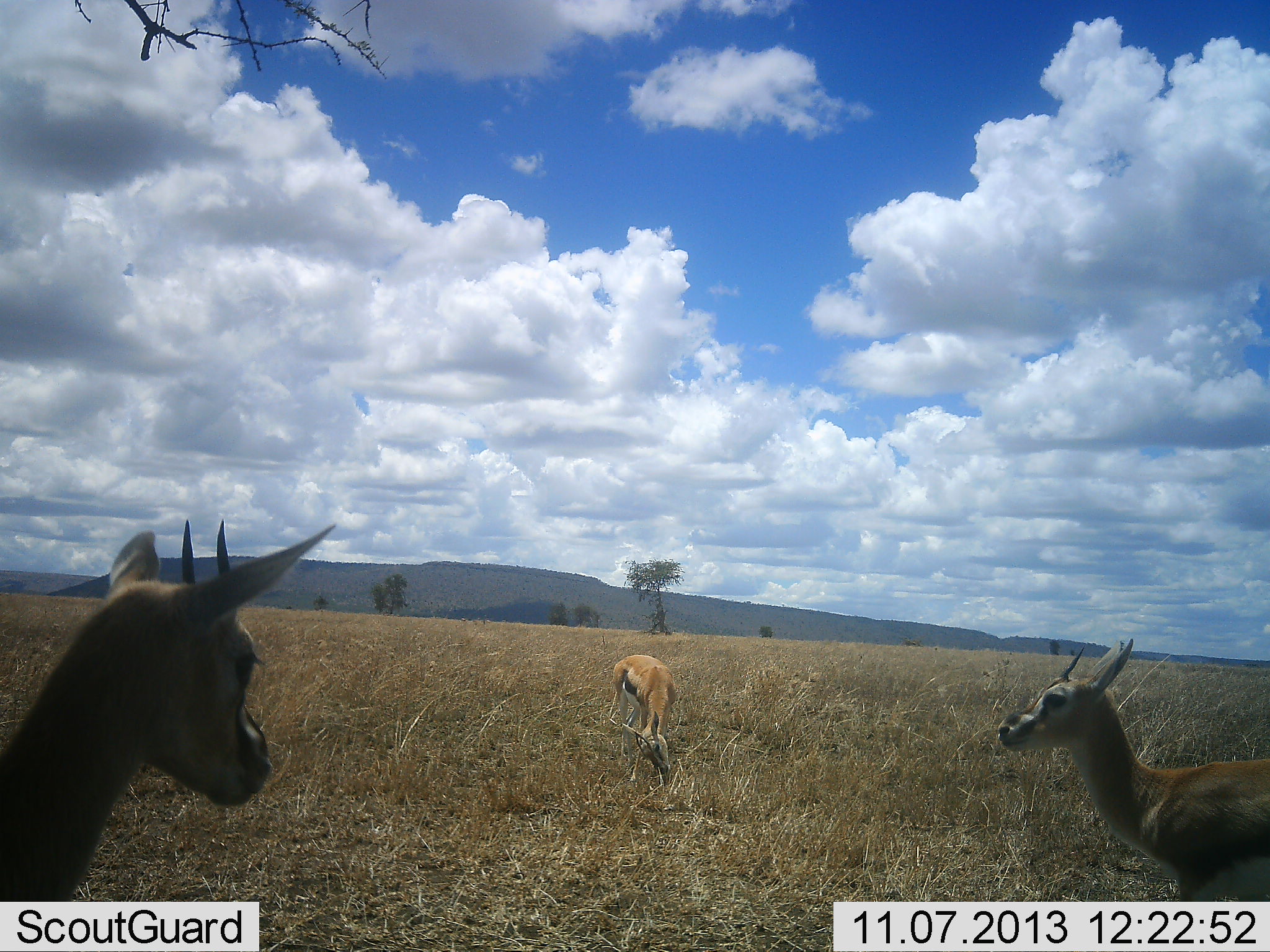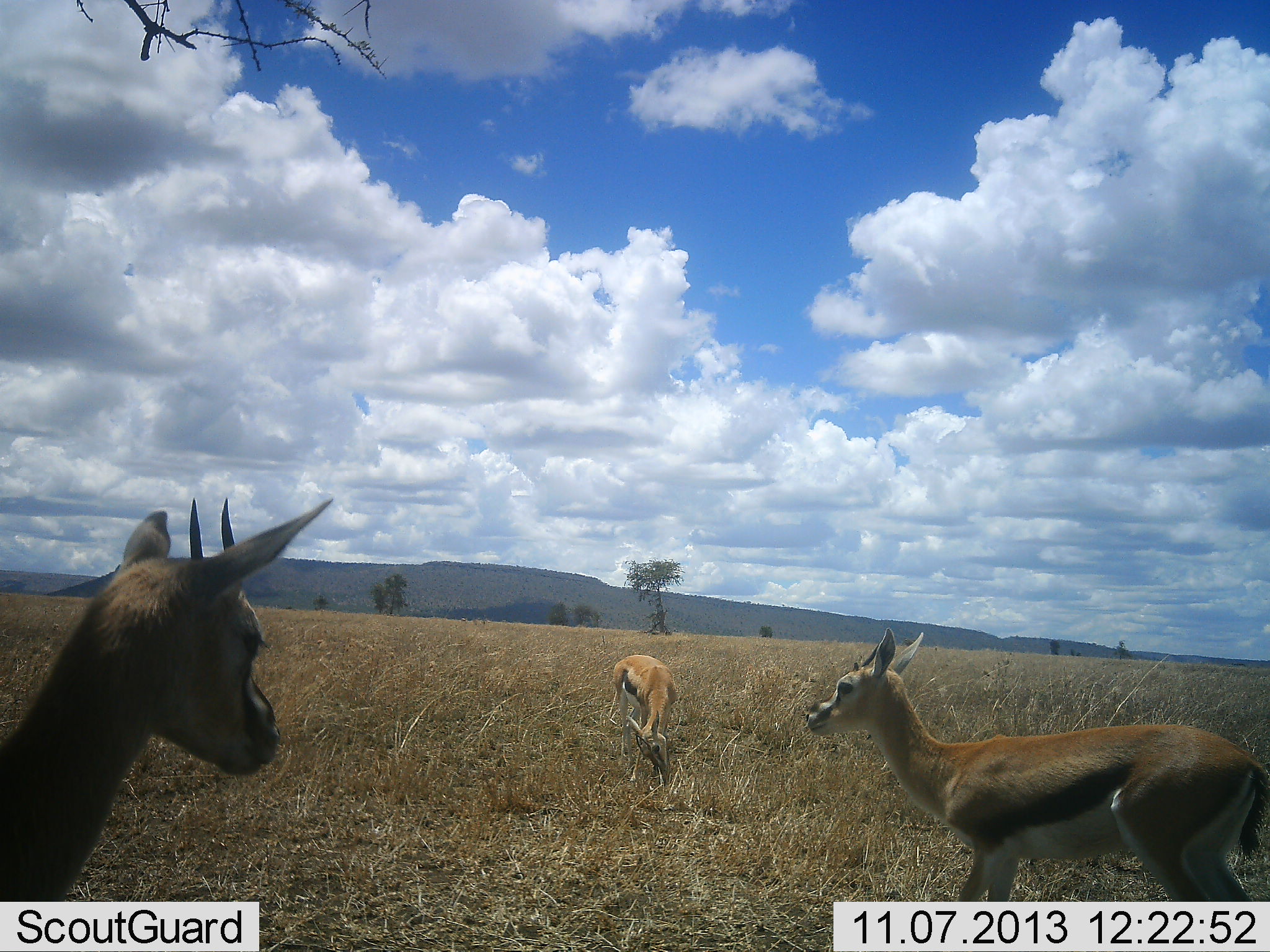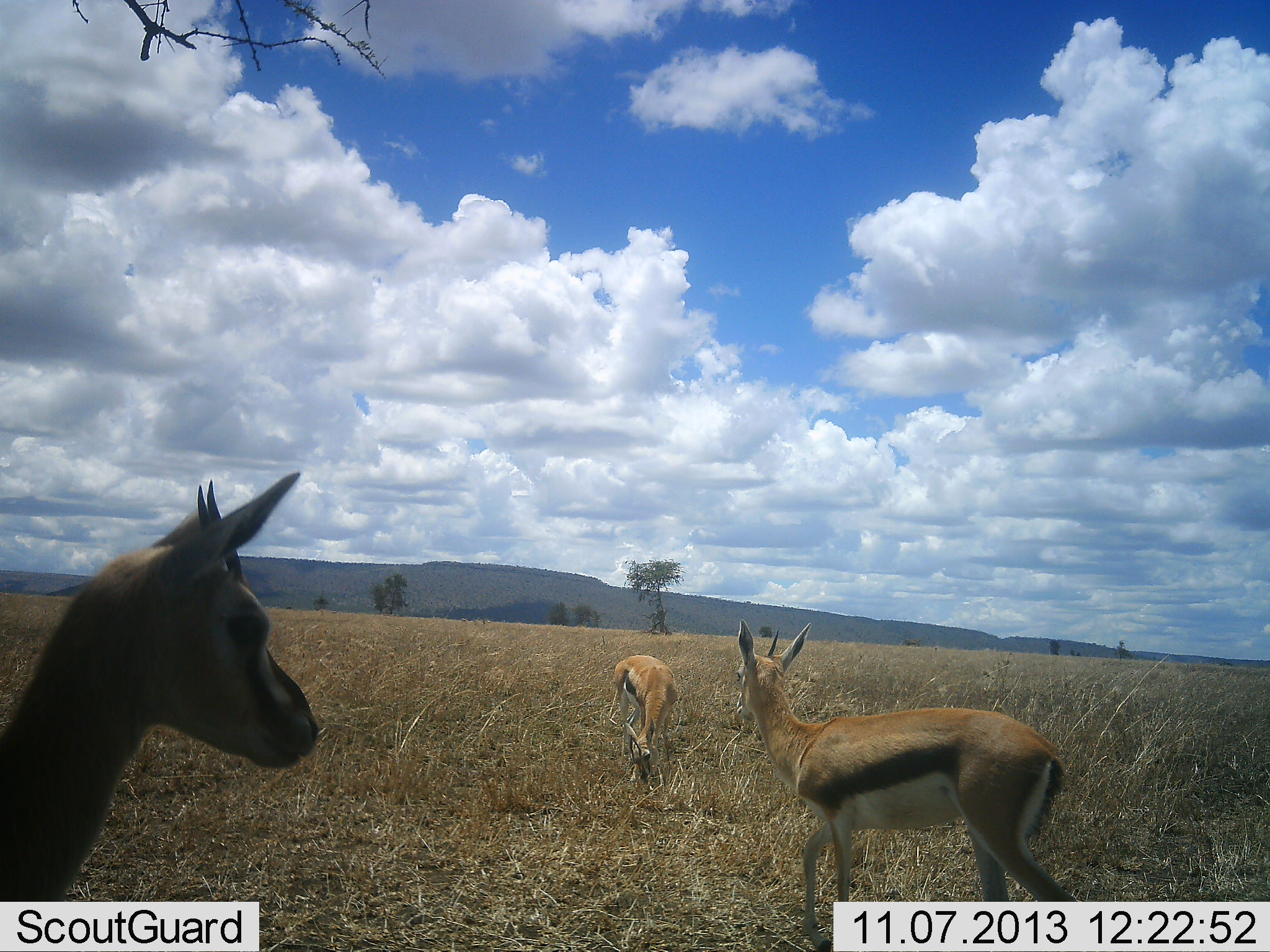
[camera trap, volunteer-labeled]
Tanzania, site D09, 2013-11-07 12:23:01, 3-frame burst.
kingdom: Animalia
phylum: Chordata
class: Mammalia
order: Artiodactyla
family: Bovidae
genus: Eudorcas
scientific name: Eudorcas thomsonii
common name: thomson's gazelle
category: gazellethomsons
Gazellethomsons (thomson's gazelle) (Eudorcas thomsonii), count 3. Behavior (volunteer vote fractions): standing 90%, resting 0%, moving 60%, interacting 10%. Young present (vote fraction): 10%. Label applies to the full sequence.